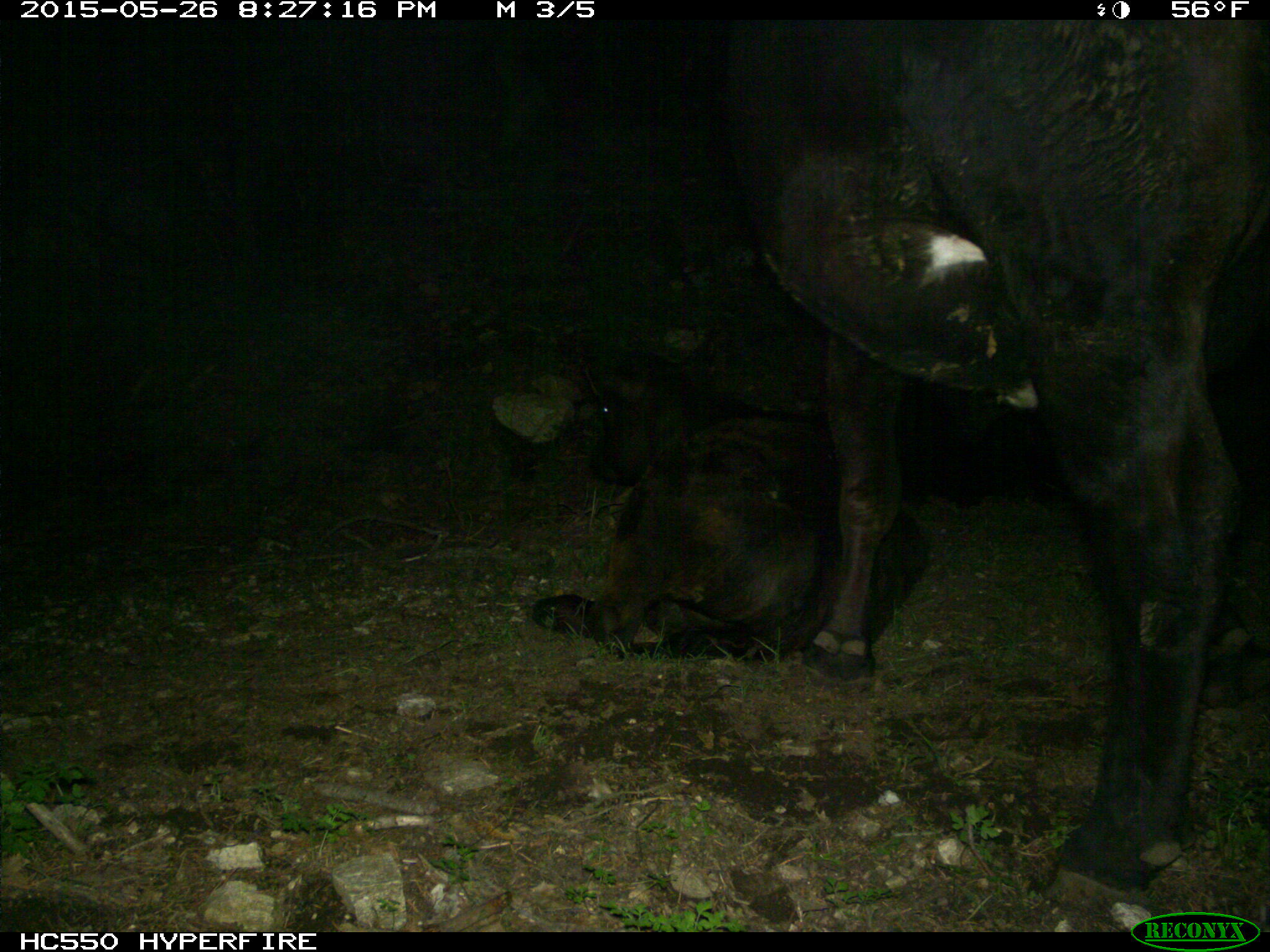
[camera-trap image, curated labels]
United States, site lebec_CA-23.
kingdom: Animalia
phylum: Chordata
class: Mammalia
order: Artiodactyla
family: Bovidae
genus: Bos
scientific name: Bos taurus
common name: domestic cow